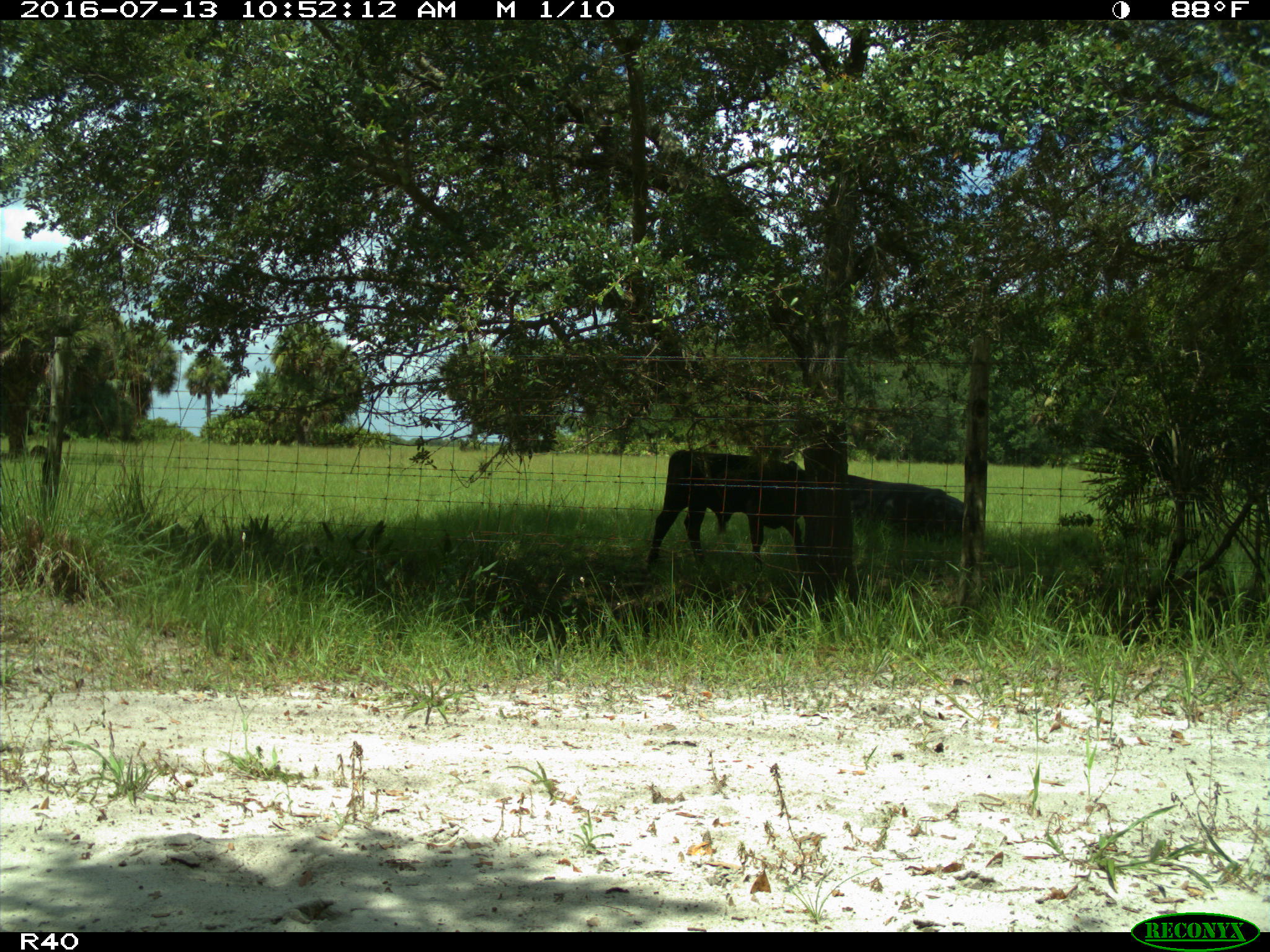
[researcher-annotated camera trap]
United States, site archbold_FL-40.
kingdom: Animalia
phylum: Chordata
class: Mammalia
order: Artiodactyla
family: Bovidae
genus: Bos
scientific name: Bos taurus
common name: domestic cow